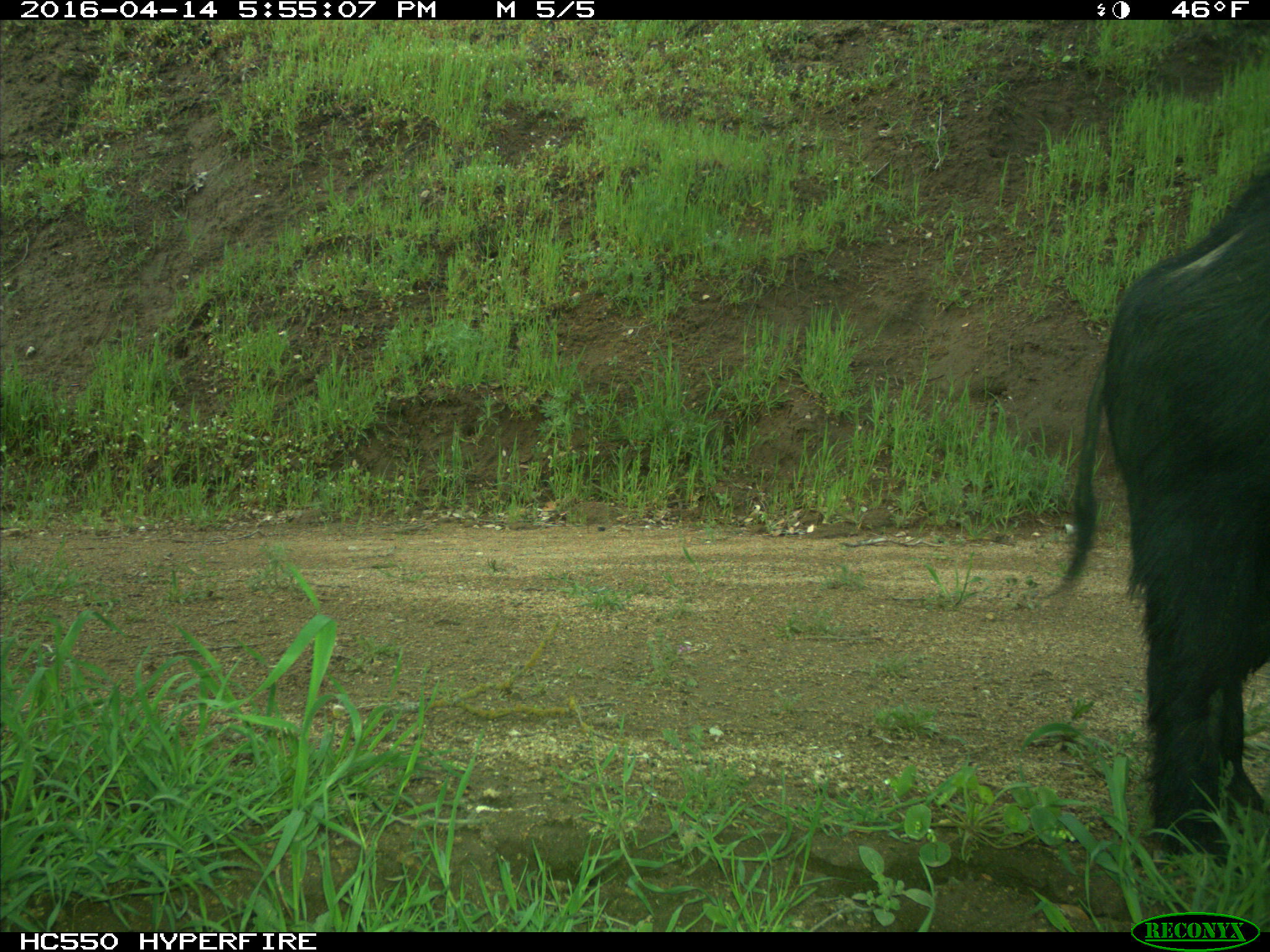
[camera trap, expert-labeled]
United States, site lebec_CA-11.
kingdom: Animalia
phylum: Chordata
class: Mammalia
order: Artiodactyla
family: Suidae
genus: Sus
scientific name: Sus scrofa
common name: wild boar